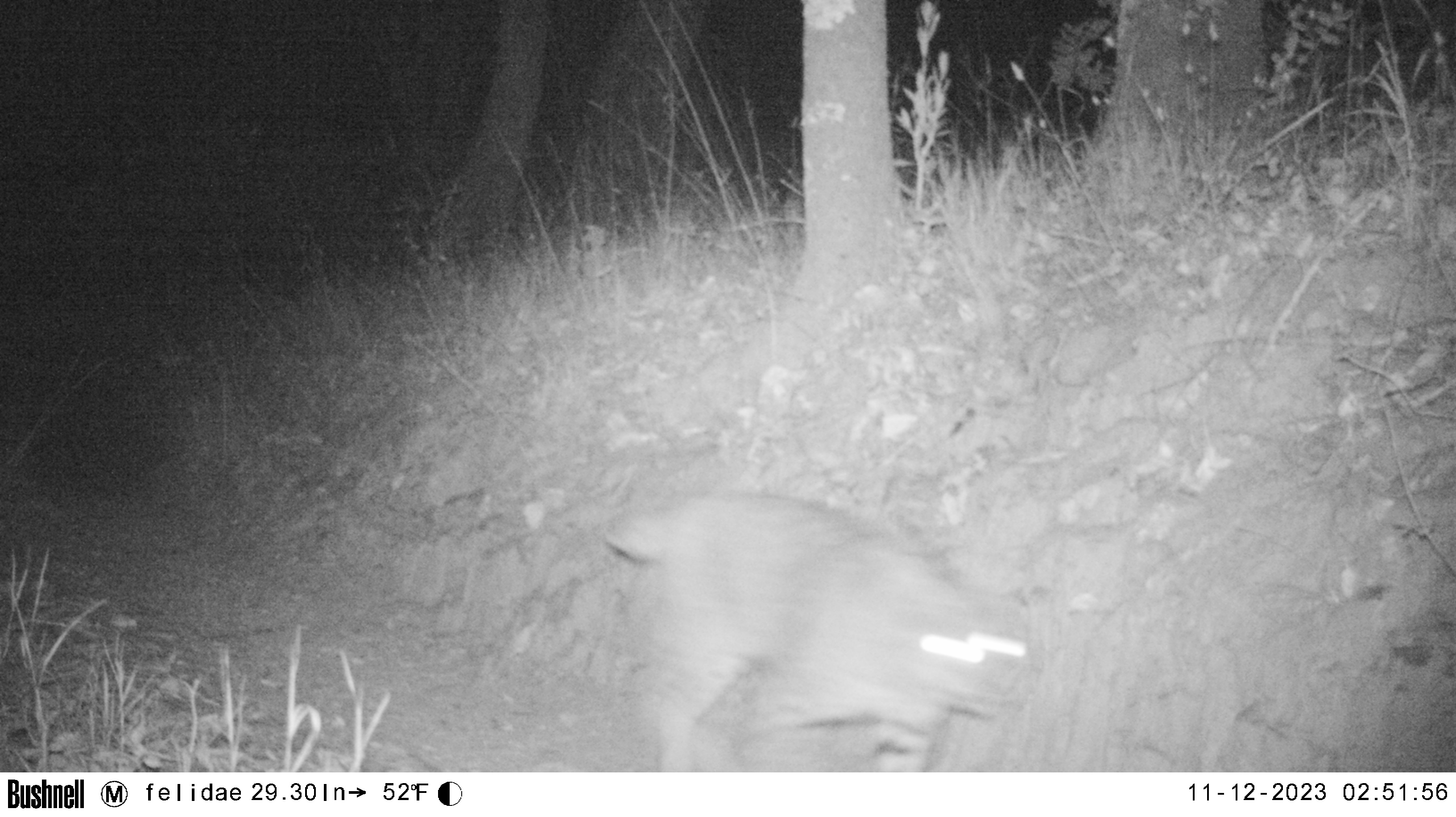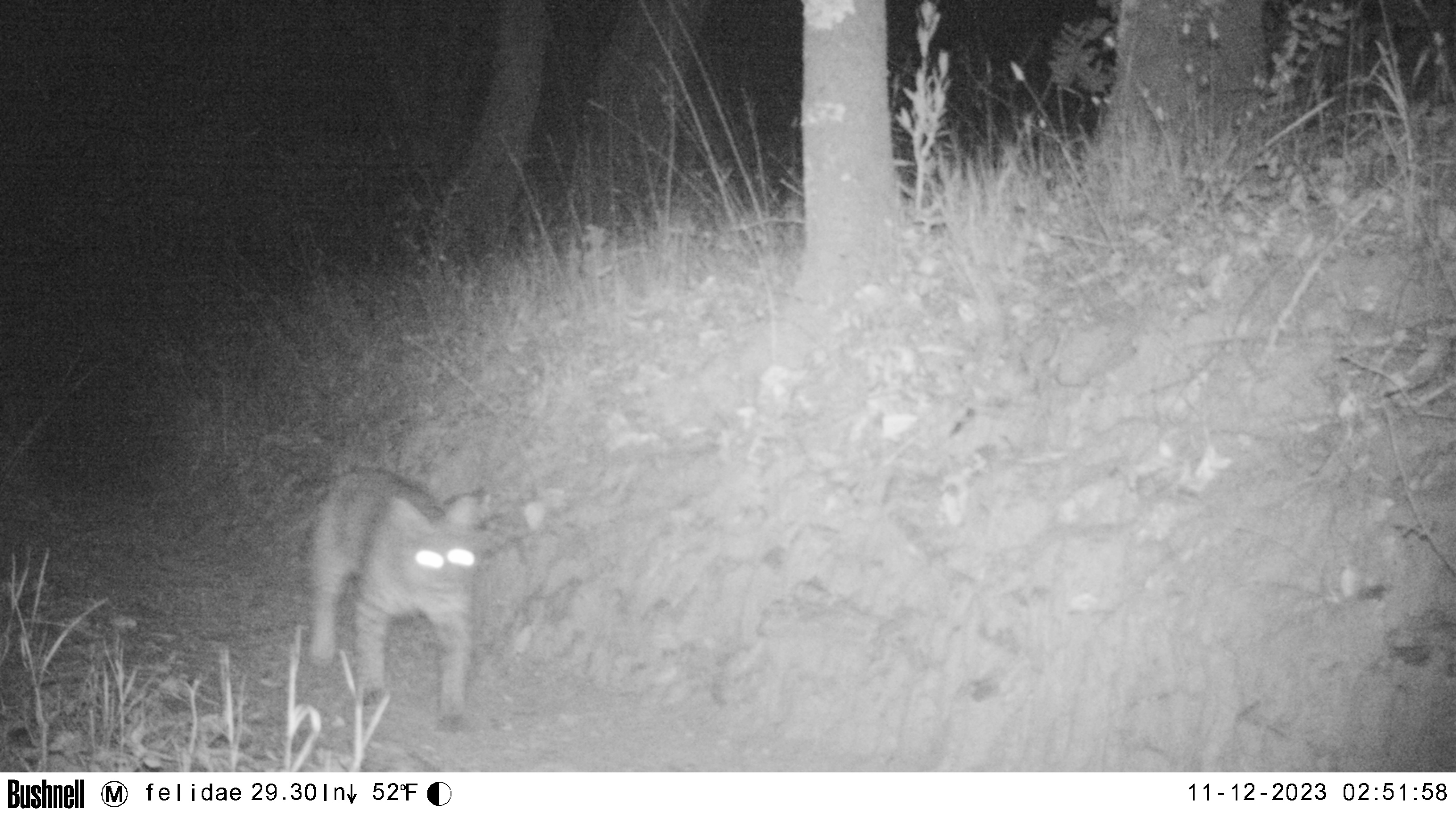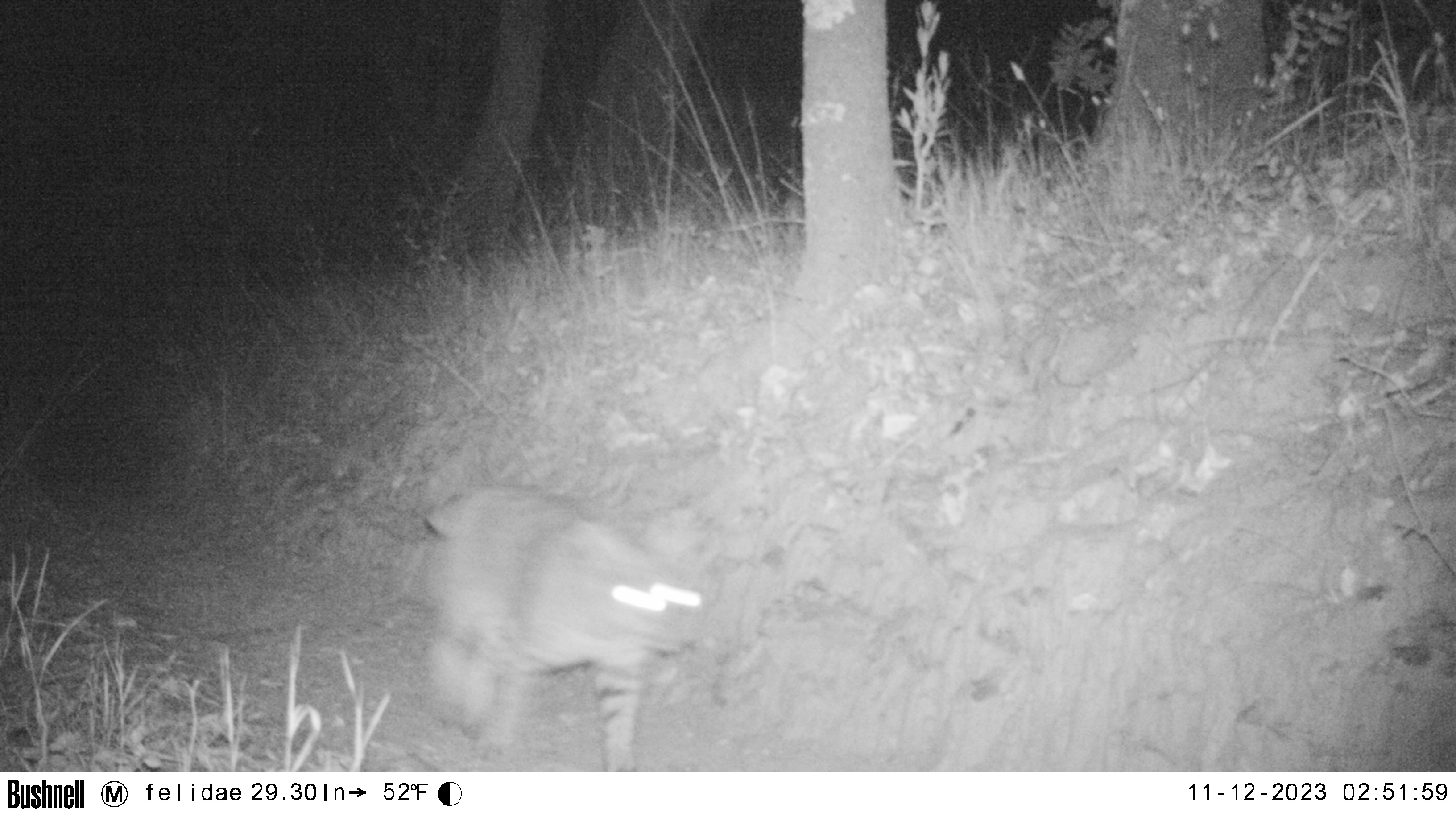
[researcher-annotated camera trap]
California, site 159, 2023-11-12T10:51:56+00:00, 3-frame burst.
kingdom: Animalia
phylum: Chordata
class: Mammalia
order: Carnivora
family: Felidae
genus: Lynx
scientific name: Lynx rufus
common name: bobcat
Bobcat (Lynx rufus).